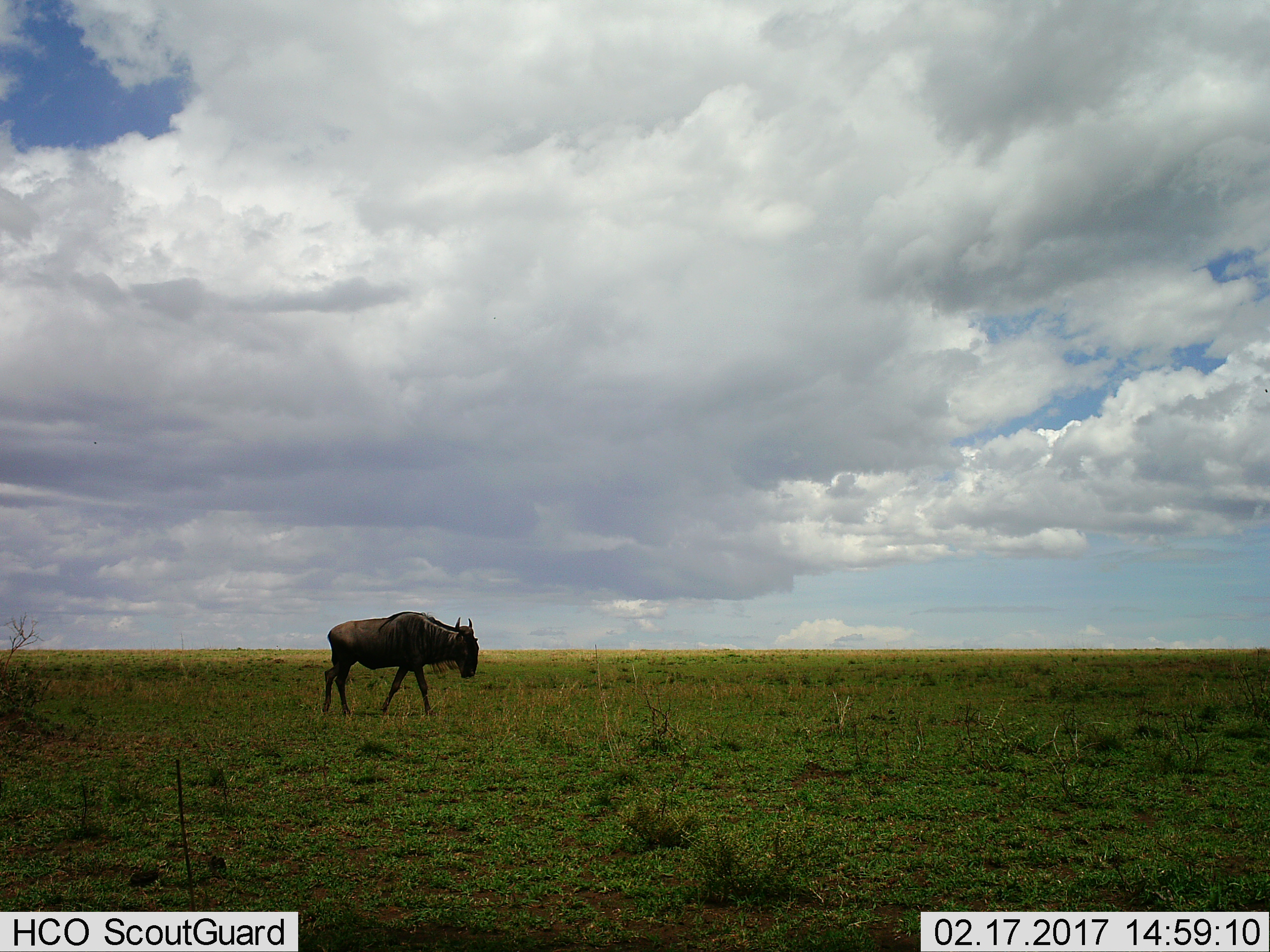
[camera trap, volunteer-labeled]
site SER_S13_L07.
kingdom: Animalia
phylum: Chordata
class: Mammalia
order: Artiodactyla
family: Bovidae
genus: Connochaetes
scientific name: Connochaetes taurinus taurinus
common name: blue wildebeest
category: wildebeestblue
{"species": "wildebeestblue (blue wildebeest) (Connochaetes taurinus taurinus)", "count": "1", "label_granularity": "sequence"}